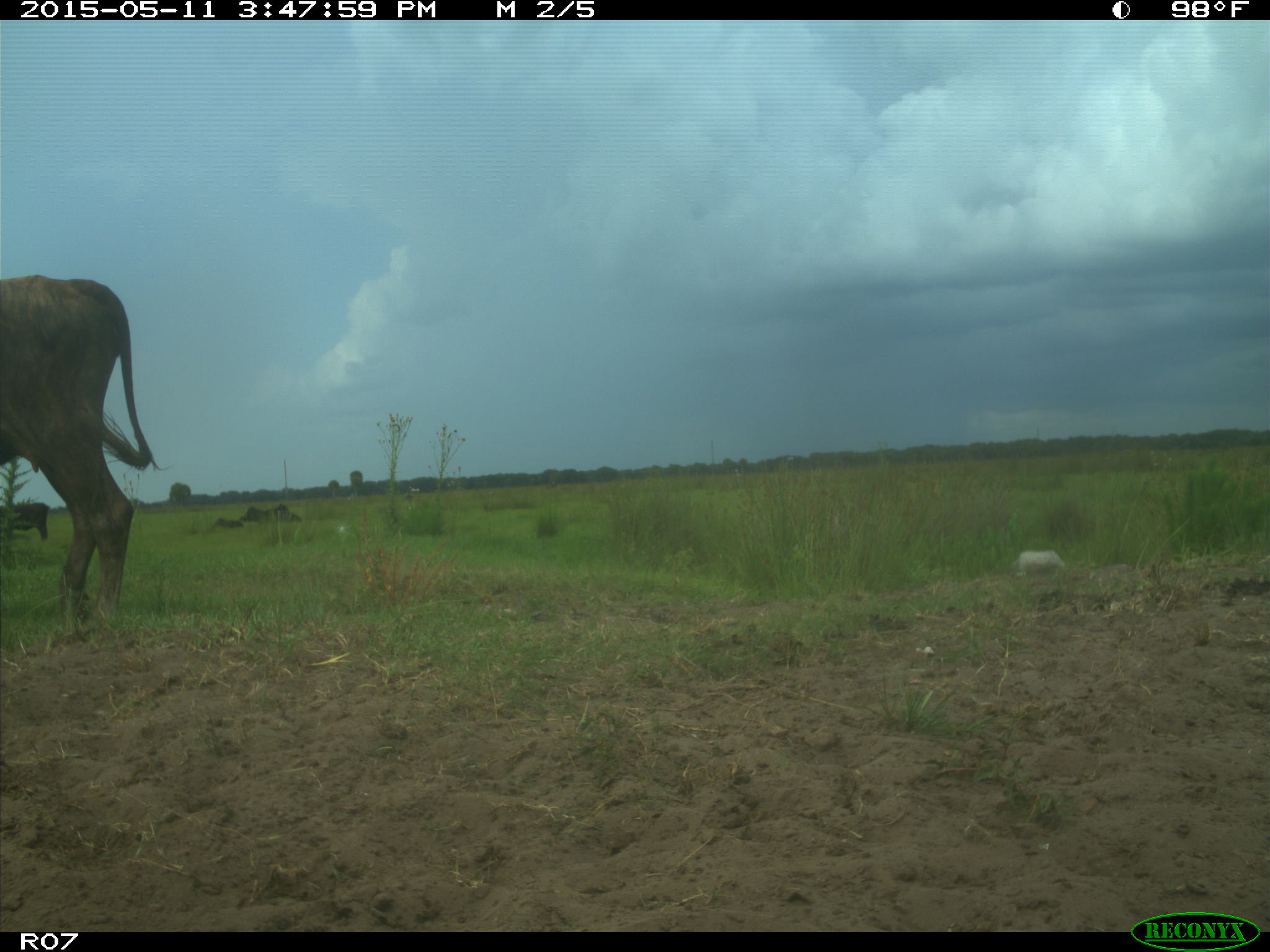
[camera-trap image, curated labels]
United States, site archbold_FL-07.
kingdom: Animalia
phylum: Chordata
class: Mammalia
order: Artiodactyla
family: Bovidae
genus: Bos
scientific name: Bos taurus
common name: domestic cow